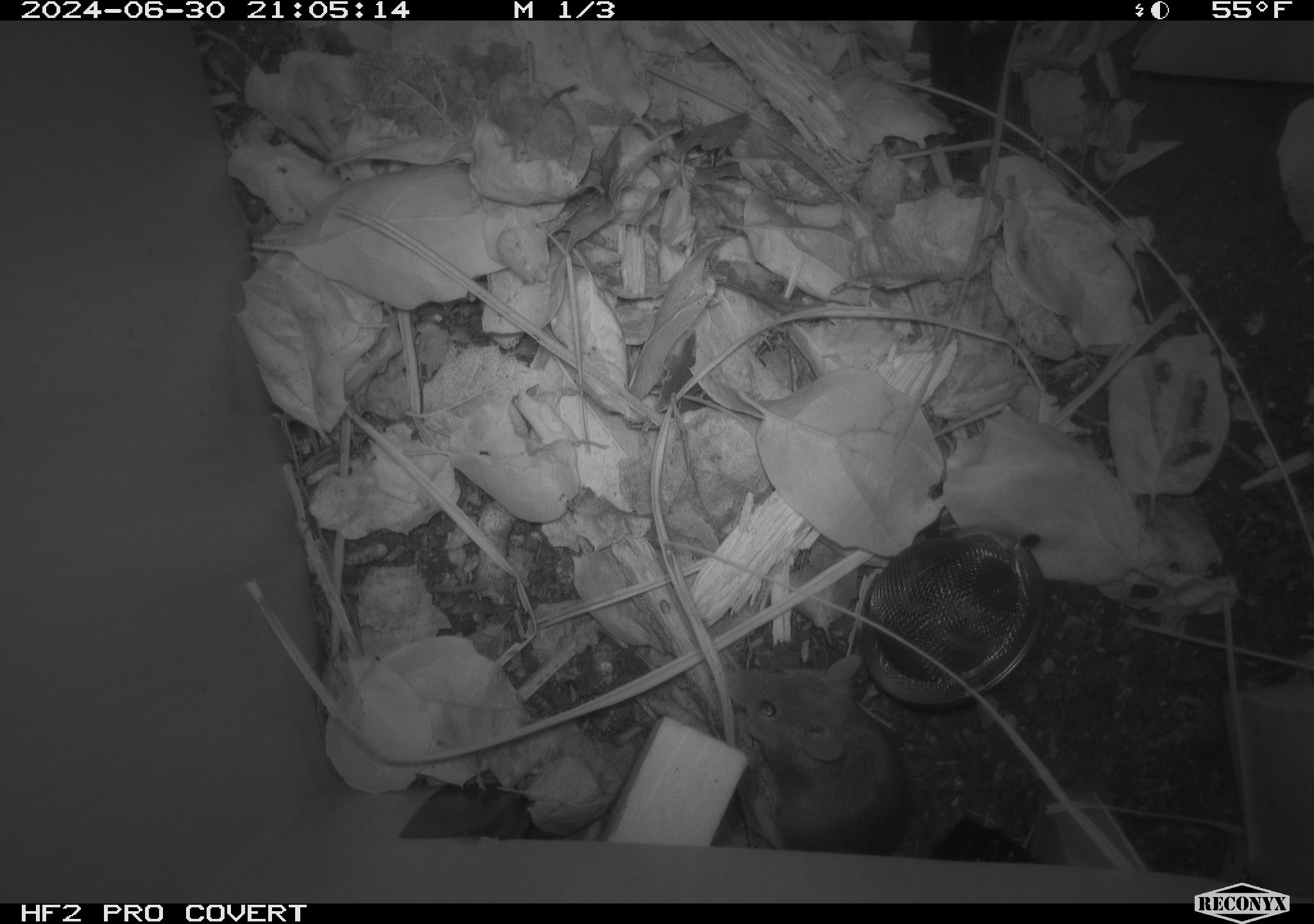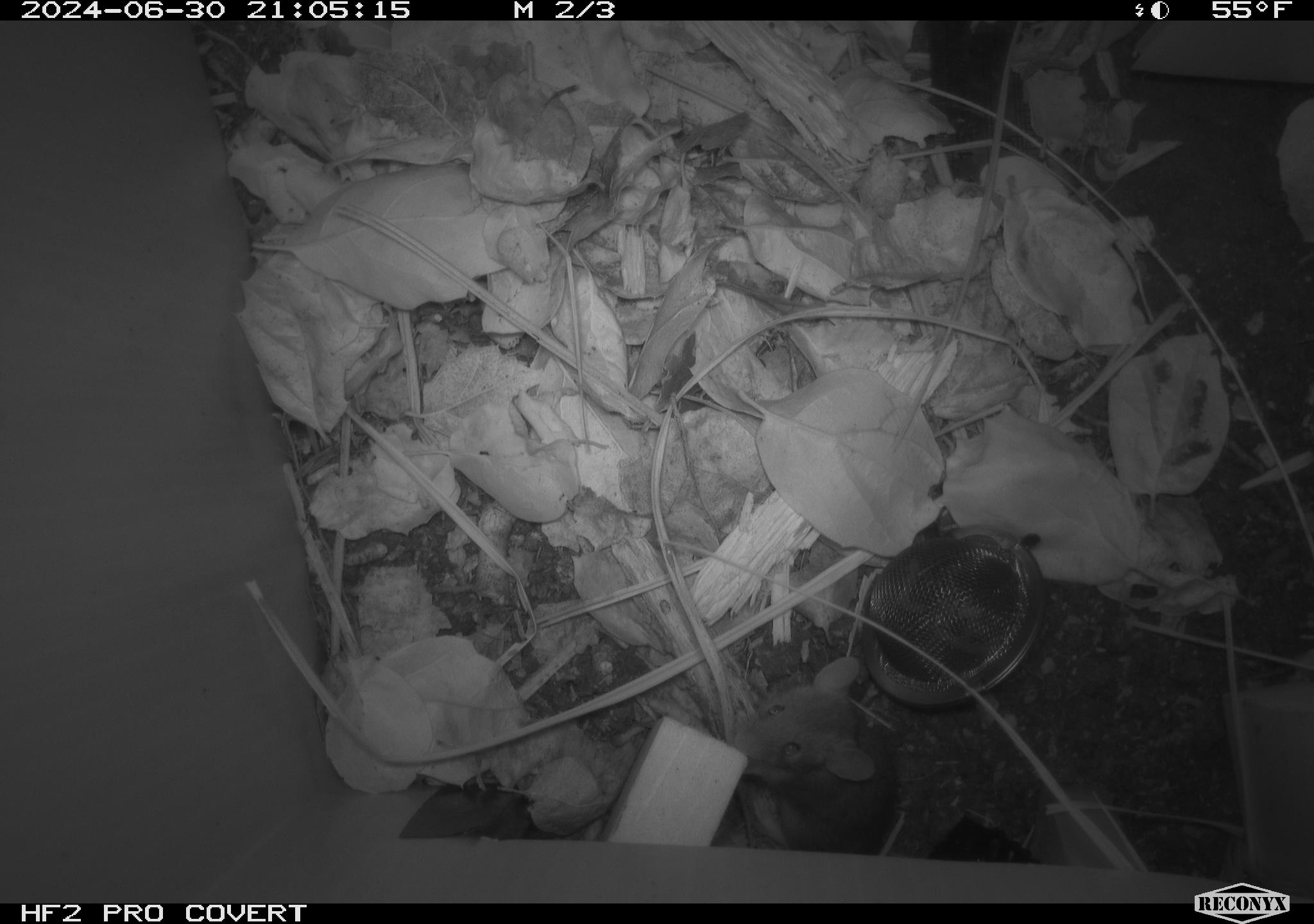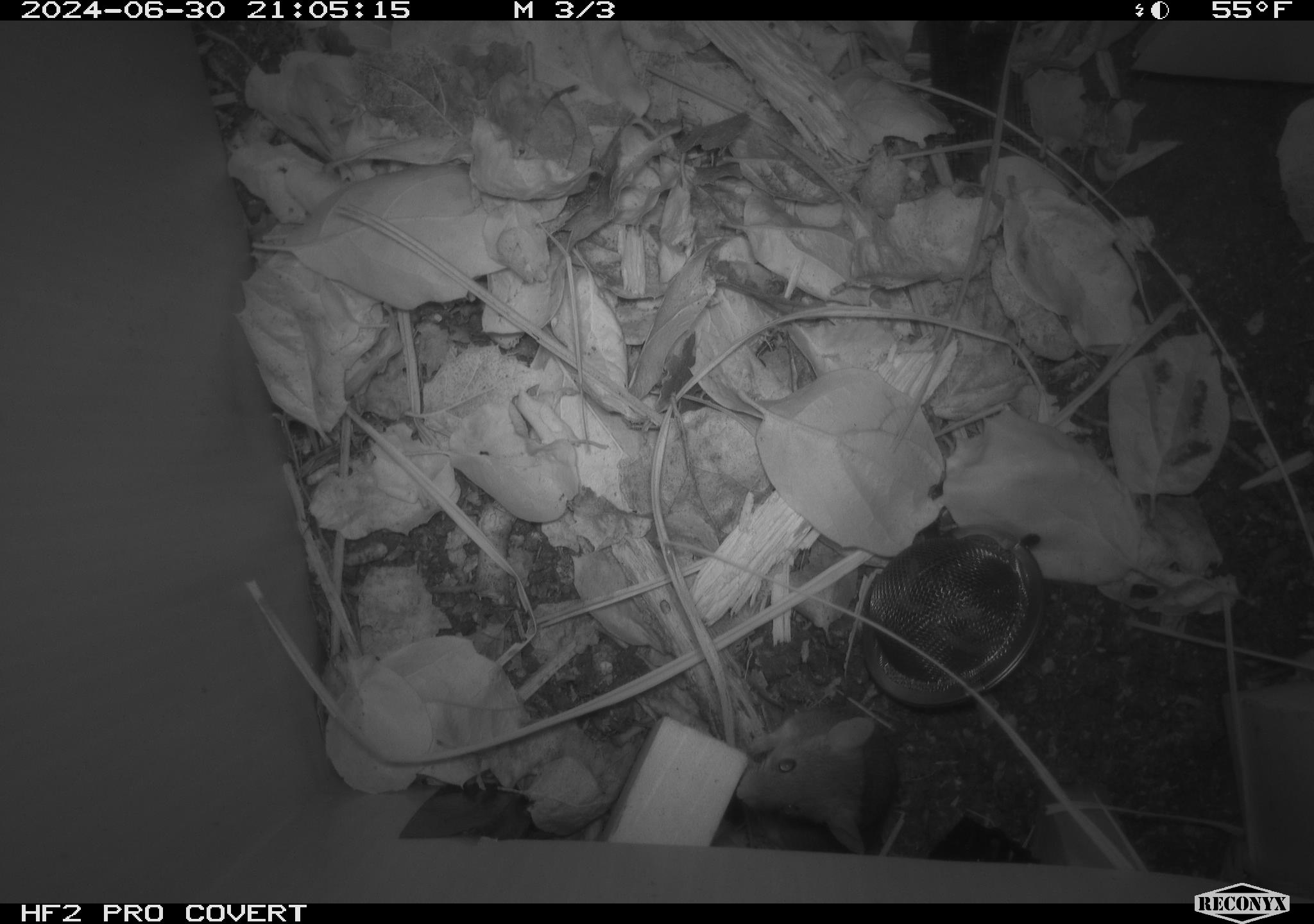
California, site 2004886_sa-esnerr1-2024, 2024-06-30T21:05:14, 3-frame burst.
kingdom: Animalia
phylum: Chordata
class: Mammalia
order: Rodentia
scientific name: Rodentia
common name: rodent